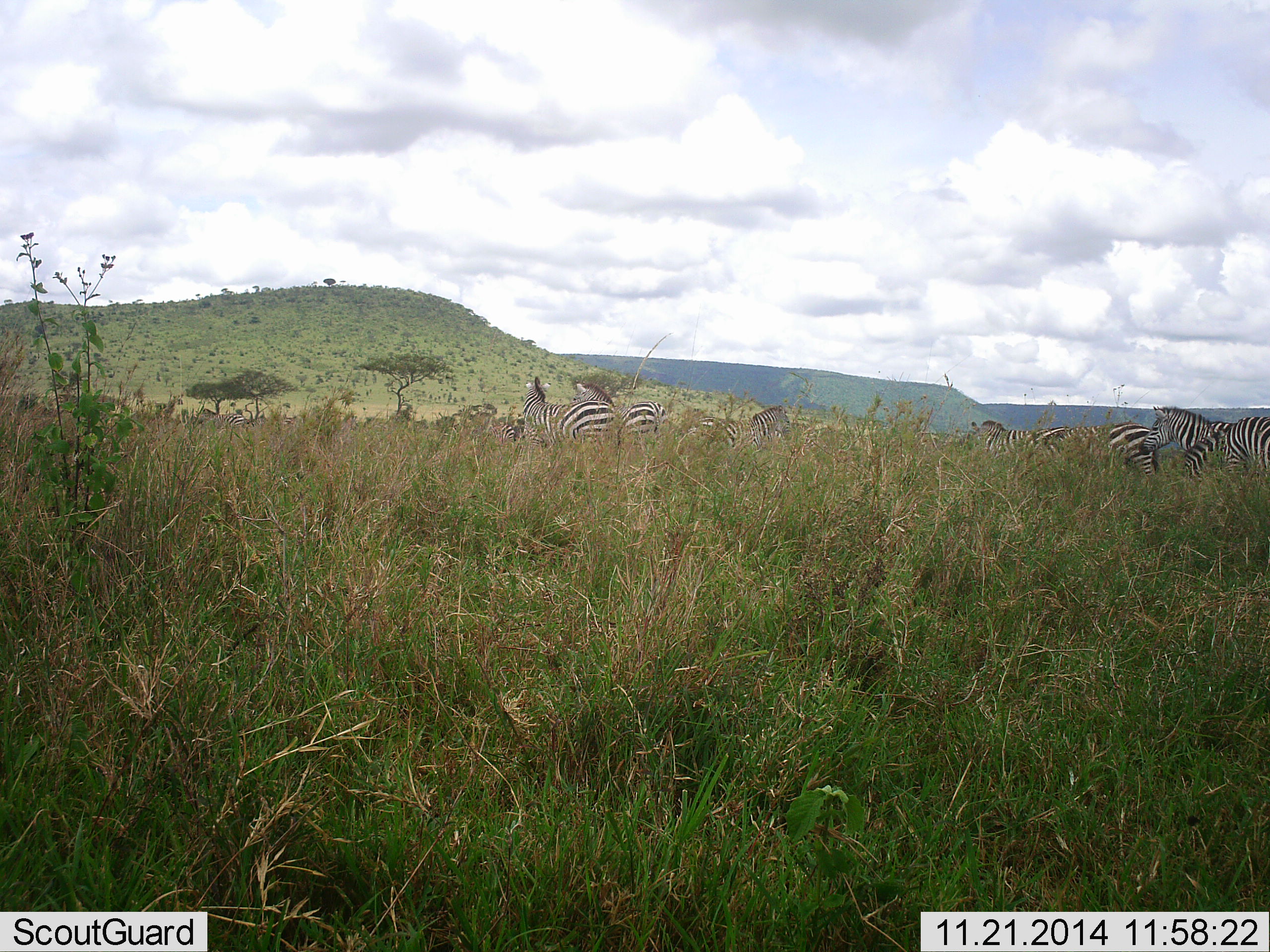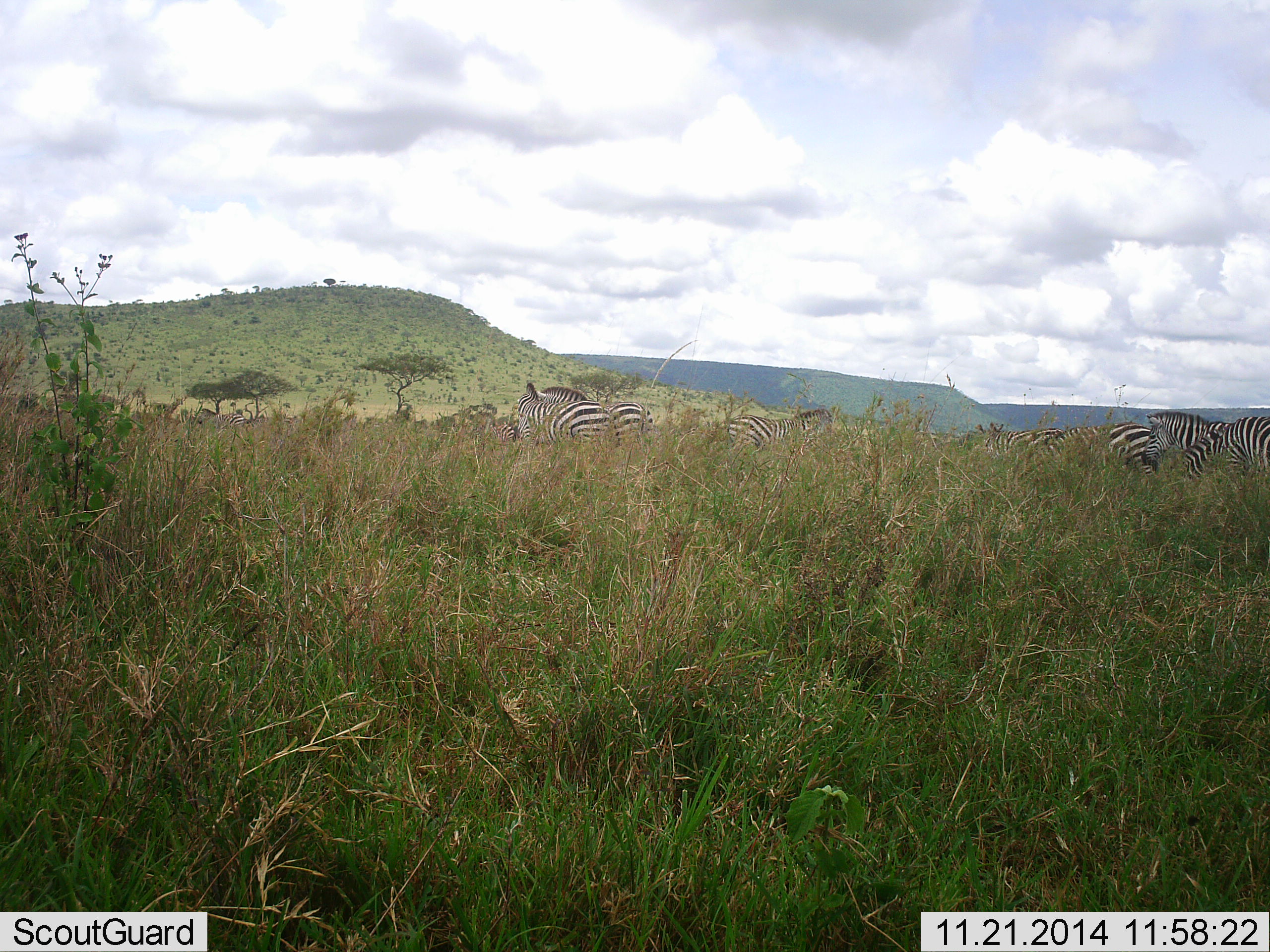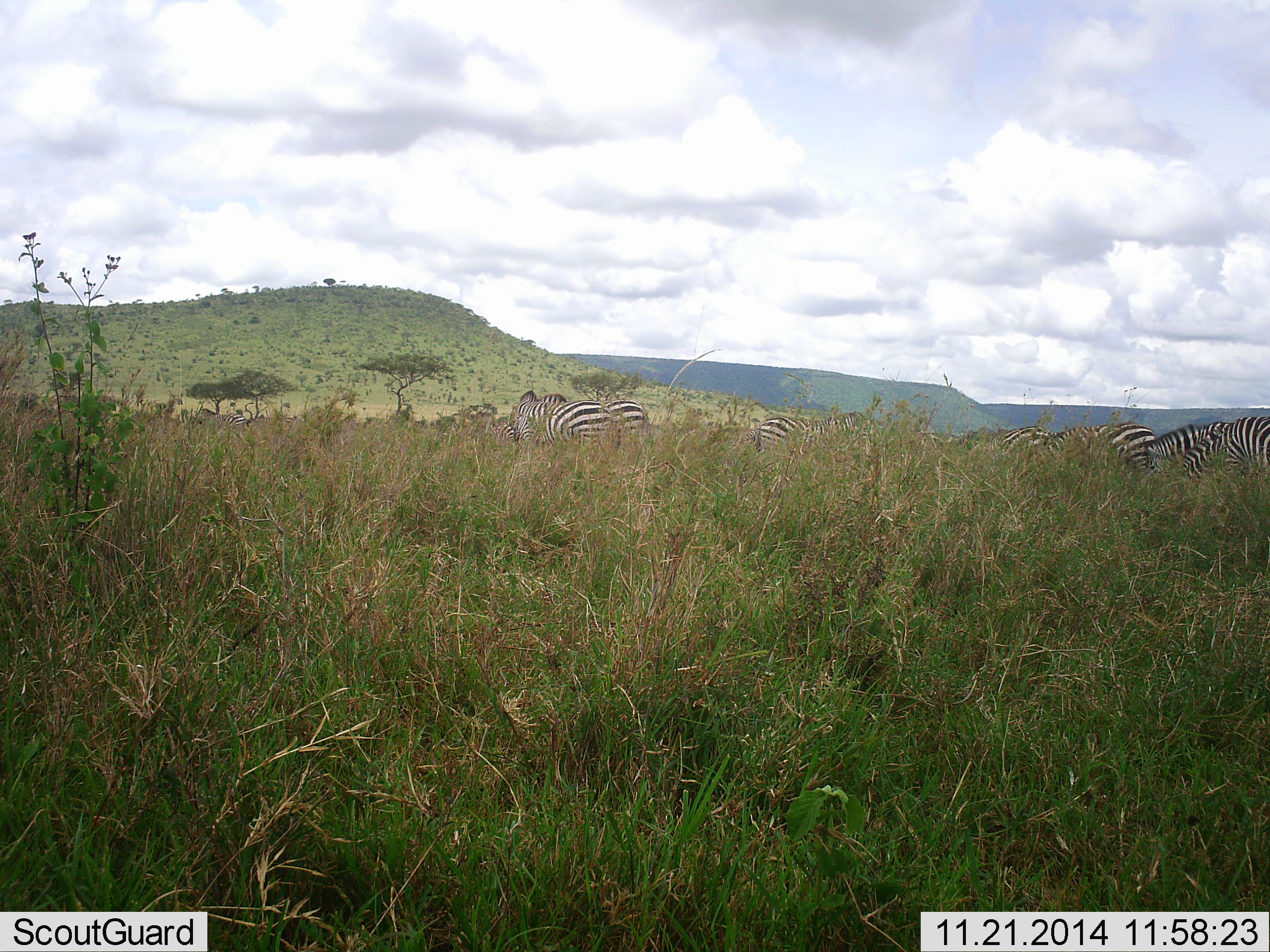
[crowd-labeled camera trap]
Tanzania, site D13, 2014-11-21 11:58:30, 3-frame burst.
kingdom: Animalia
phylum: Chordata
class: Mammalia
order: Perissodactyla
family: Equidae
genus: Equus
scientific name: Equus quagga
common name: plains zebra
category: zebra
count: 6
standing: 70%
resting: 10%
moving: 50%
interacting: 20%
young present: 0%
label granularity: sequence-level